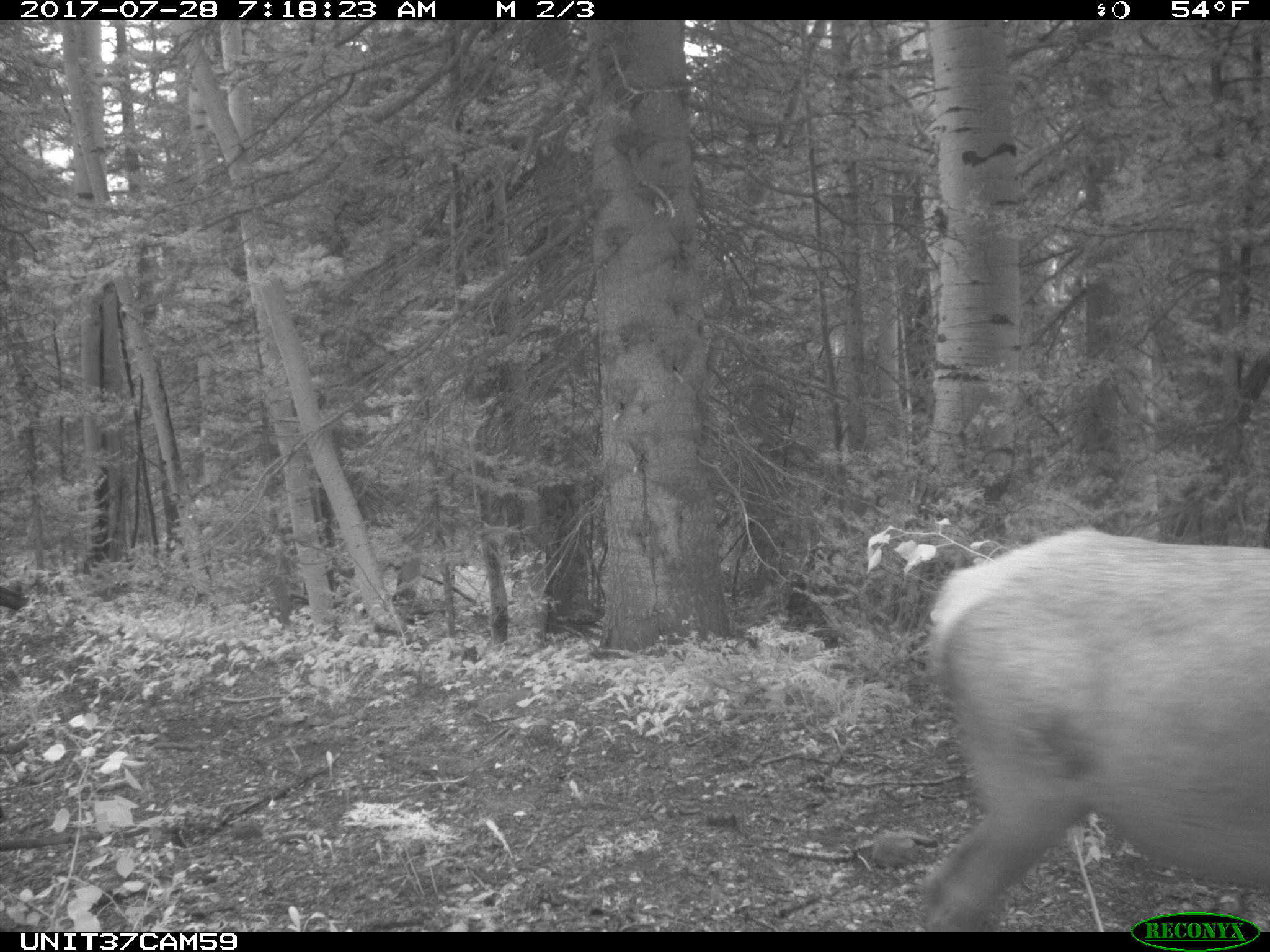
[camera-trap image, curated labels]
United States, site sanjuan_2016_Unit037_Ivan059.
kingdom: Animalia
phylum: Chordata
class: Mammalia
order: Artiodactyla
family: Cervidae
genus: Cervus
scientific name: Cervus elaphus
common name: red deer